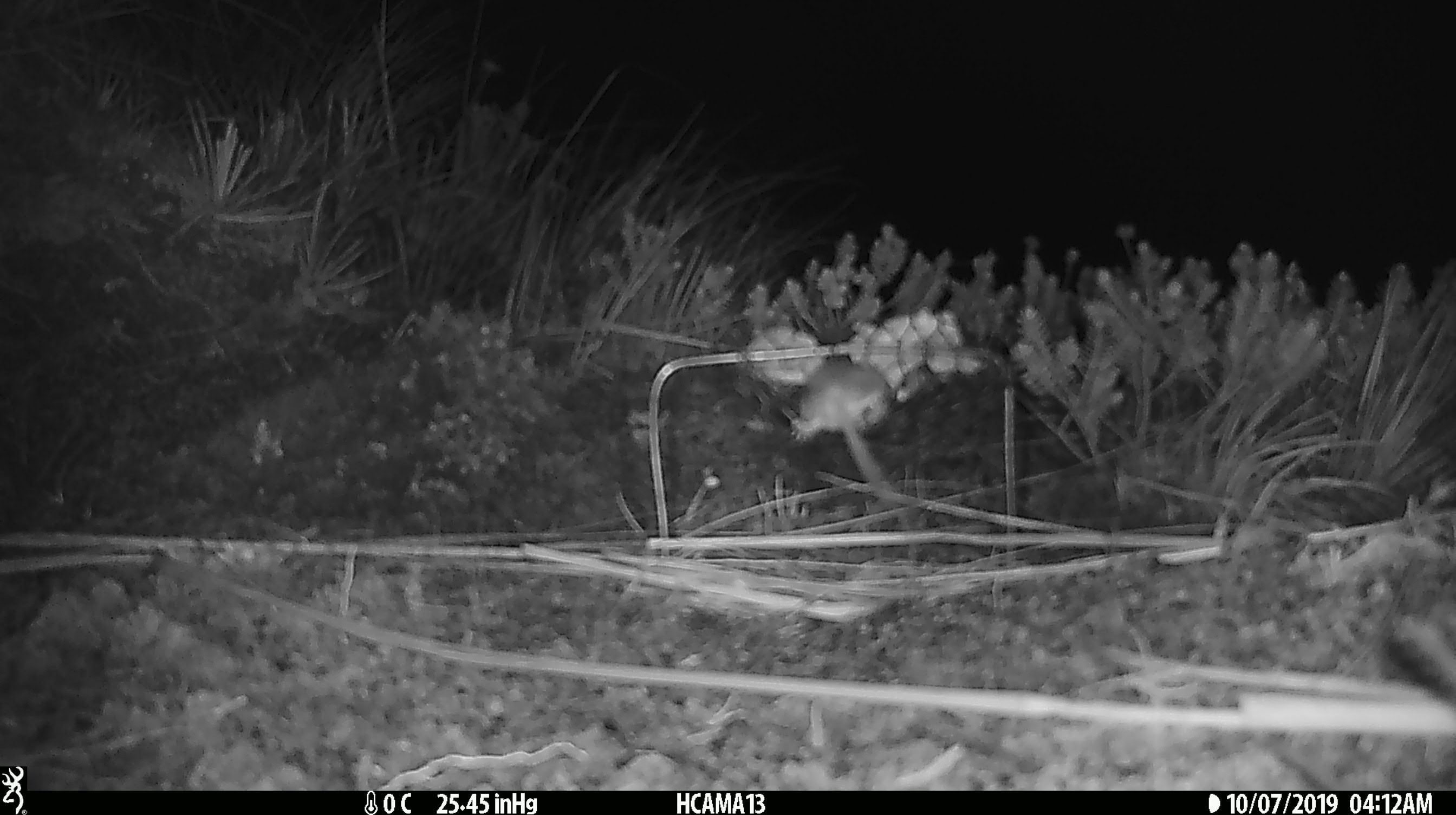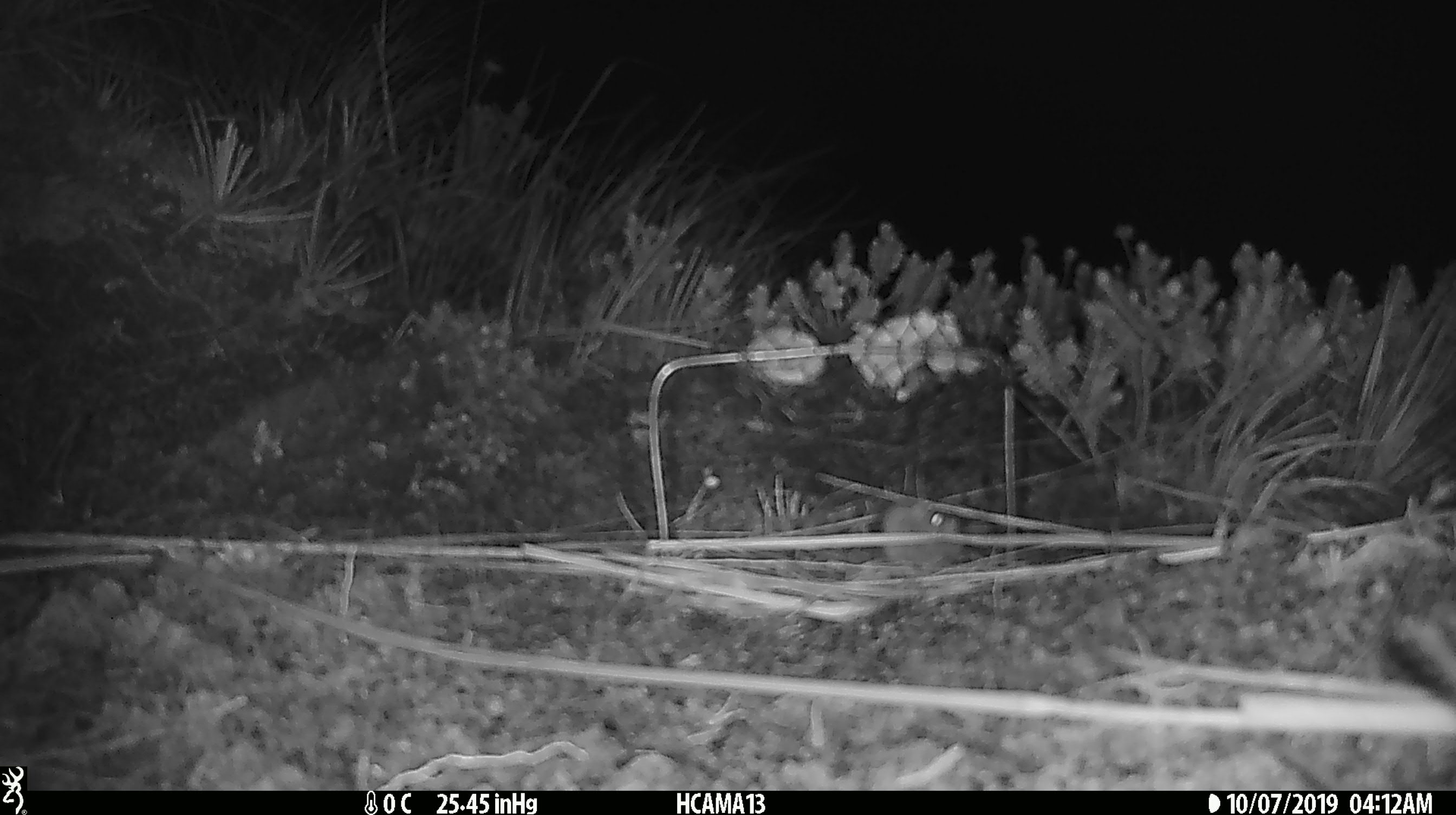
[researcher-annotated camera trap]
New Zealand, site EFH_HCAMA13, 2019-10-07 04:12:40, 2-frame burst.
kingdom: Animalia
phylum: Chordata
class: Mammalia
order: Rodentia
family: Muridae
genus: Mus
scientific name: Mus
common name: mouse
Mouse (Mus).